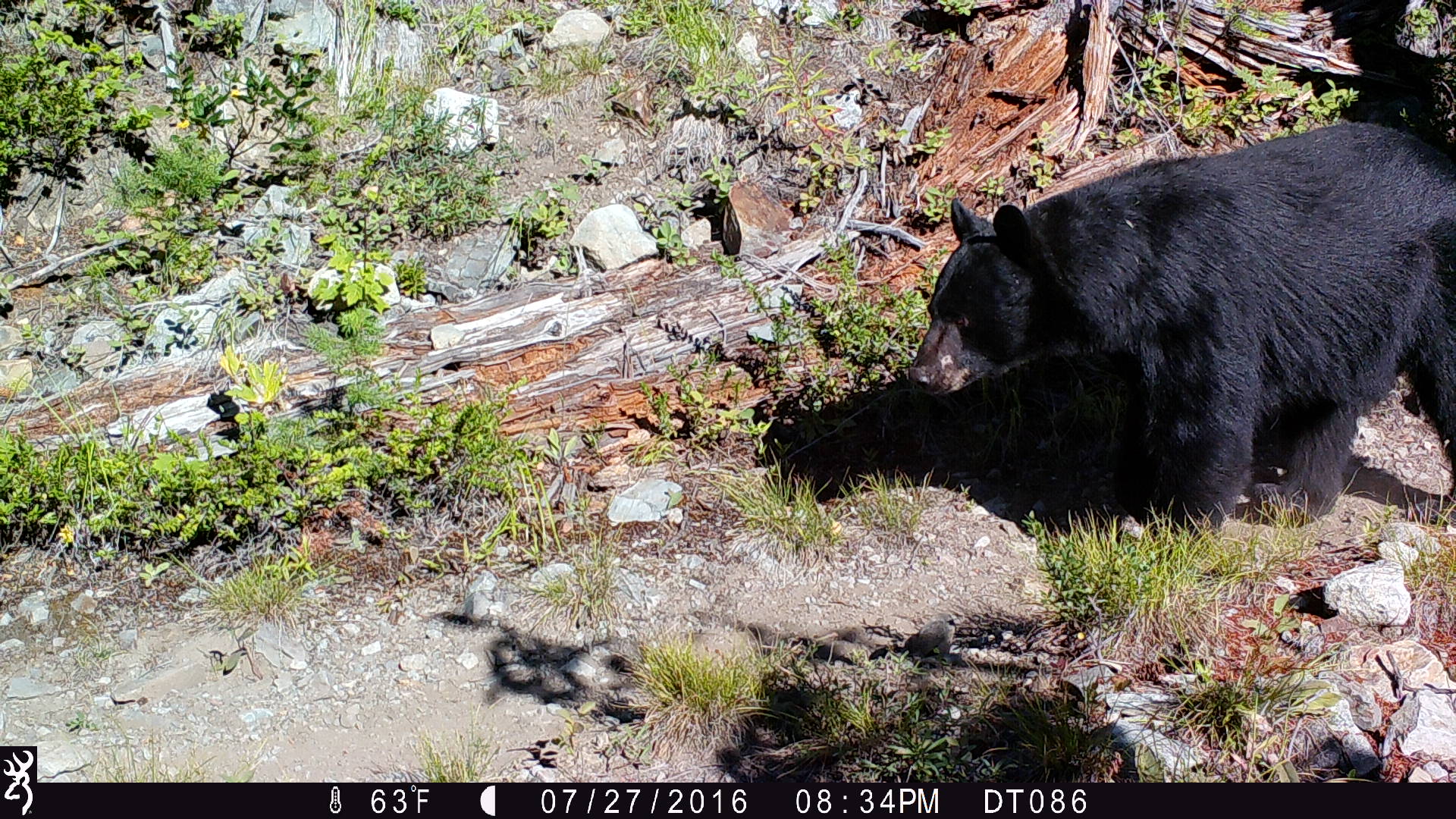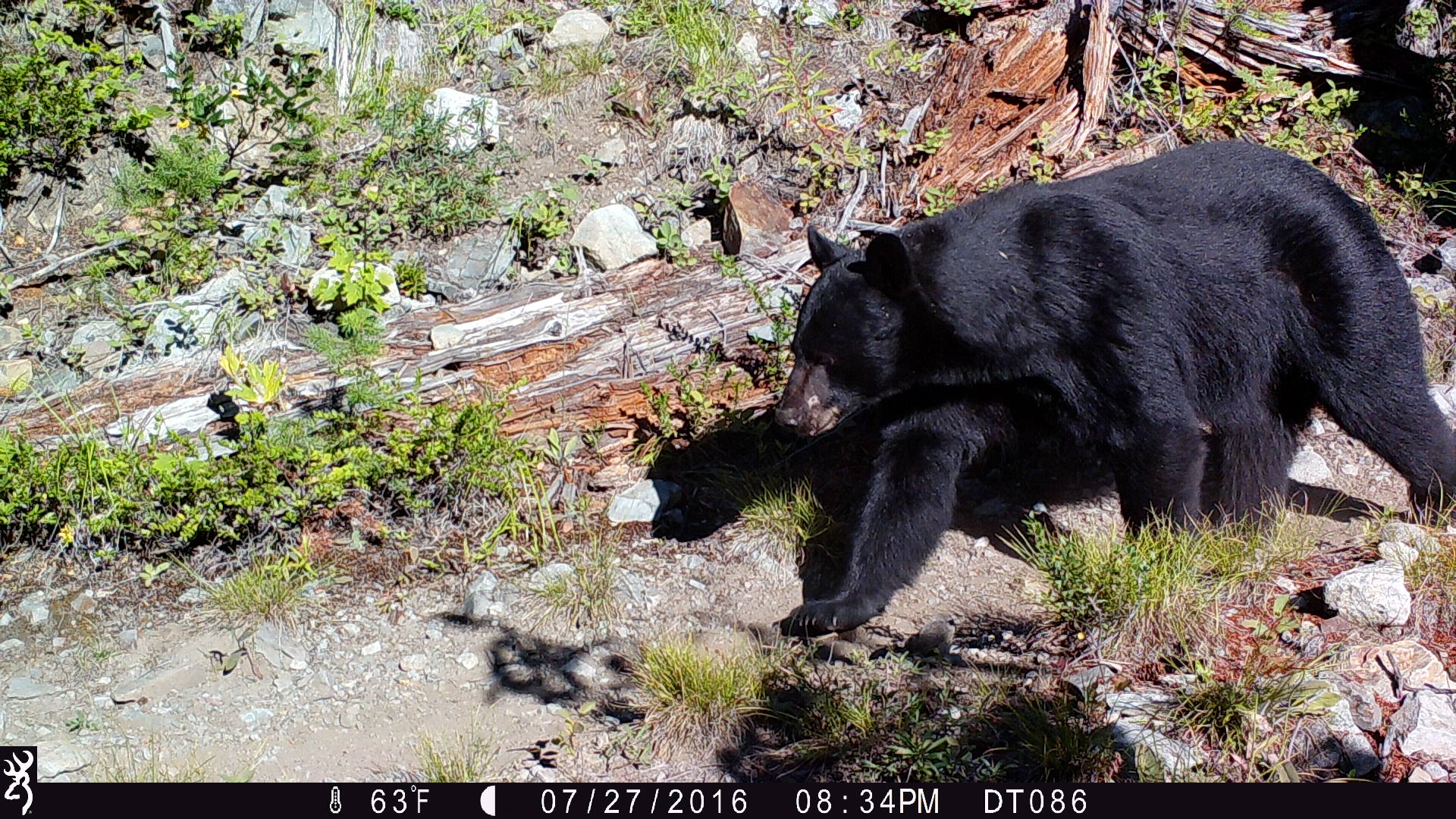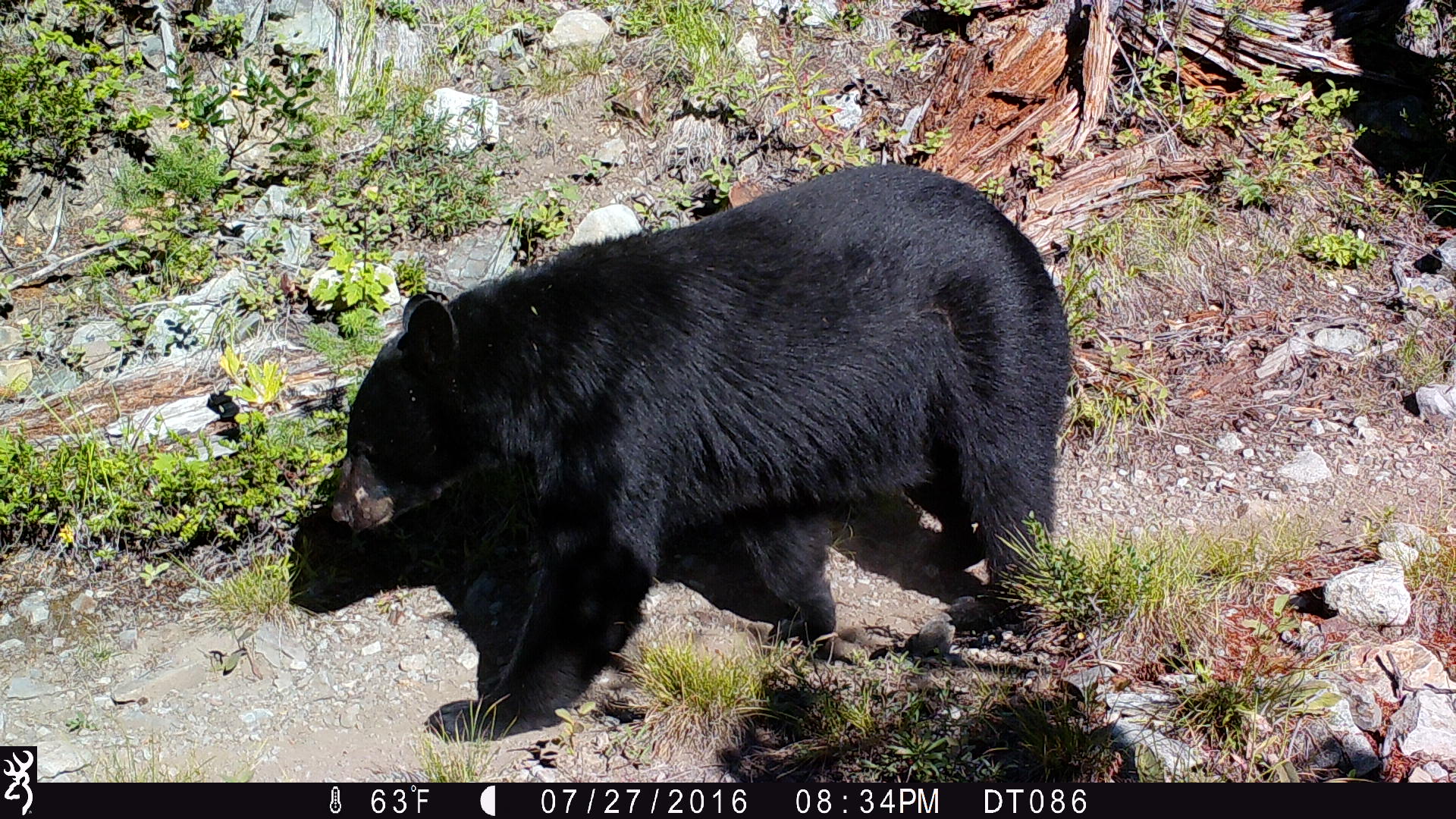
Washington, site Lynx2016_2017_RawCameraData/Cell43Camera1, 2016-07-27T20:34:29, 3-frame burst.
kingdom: Animalia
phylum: Chordata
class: Mammalia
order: Carnivora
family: Ursidae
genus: Ursus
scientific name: Ursus americanus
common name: american black bear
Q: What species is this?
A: Ursus americanus (american black bear).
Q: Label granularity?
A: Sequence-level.